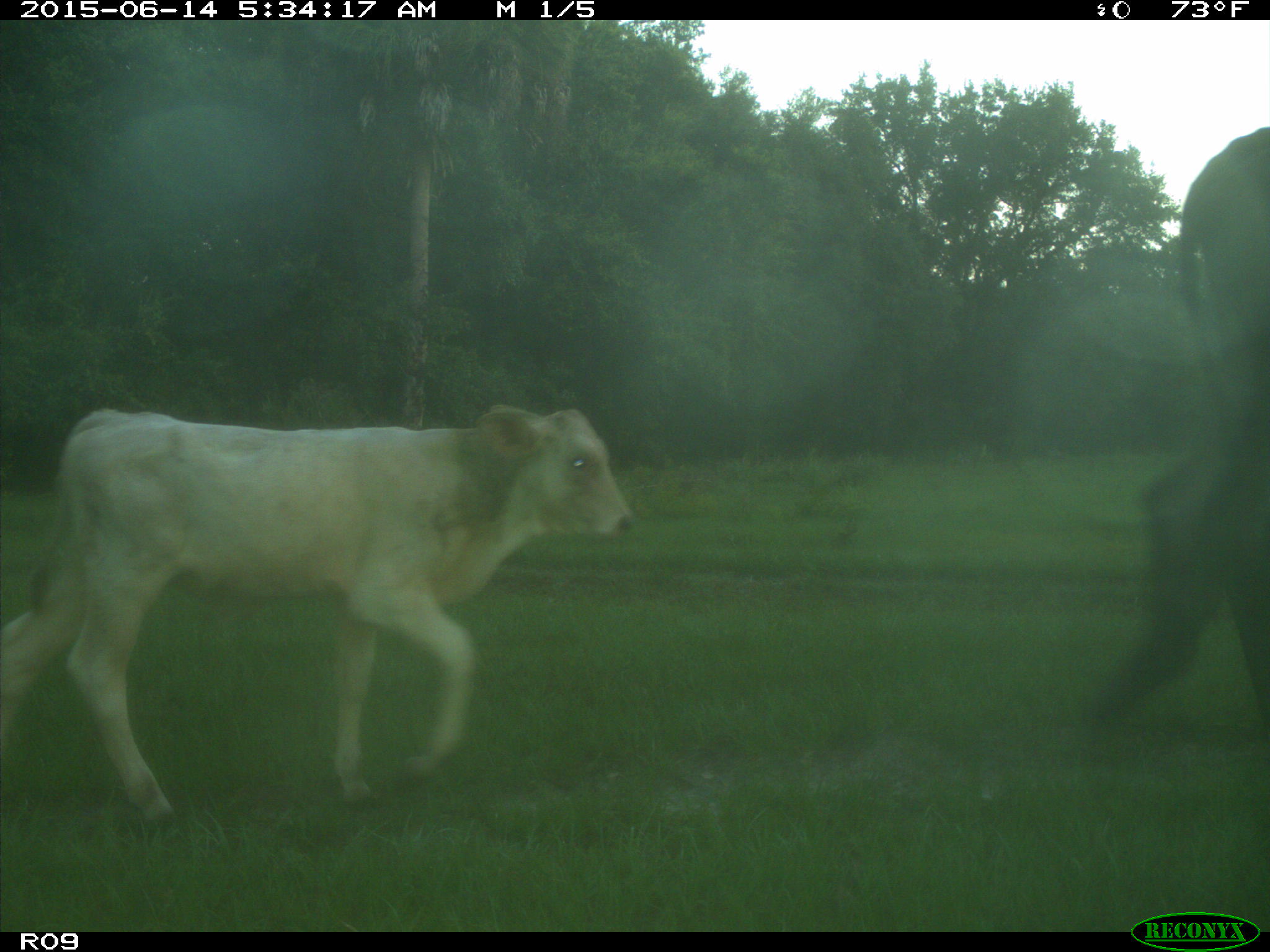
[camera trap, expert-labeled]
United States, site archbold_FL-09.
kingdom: Animalia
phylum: Chordata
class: Mammalia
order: Artiodactyla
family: Bovidae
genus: Bos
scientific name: Bos taurus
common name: domestic cow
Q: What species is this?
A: Bos taurus (domestic cow).